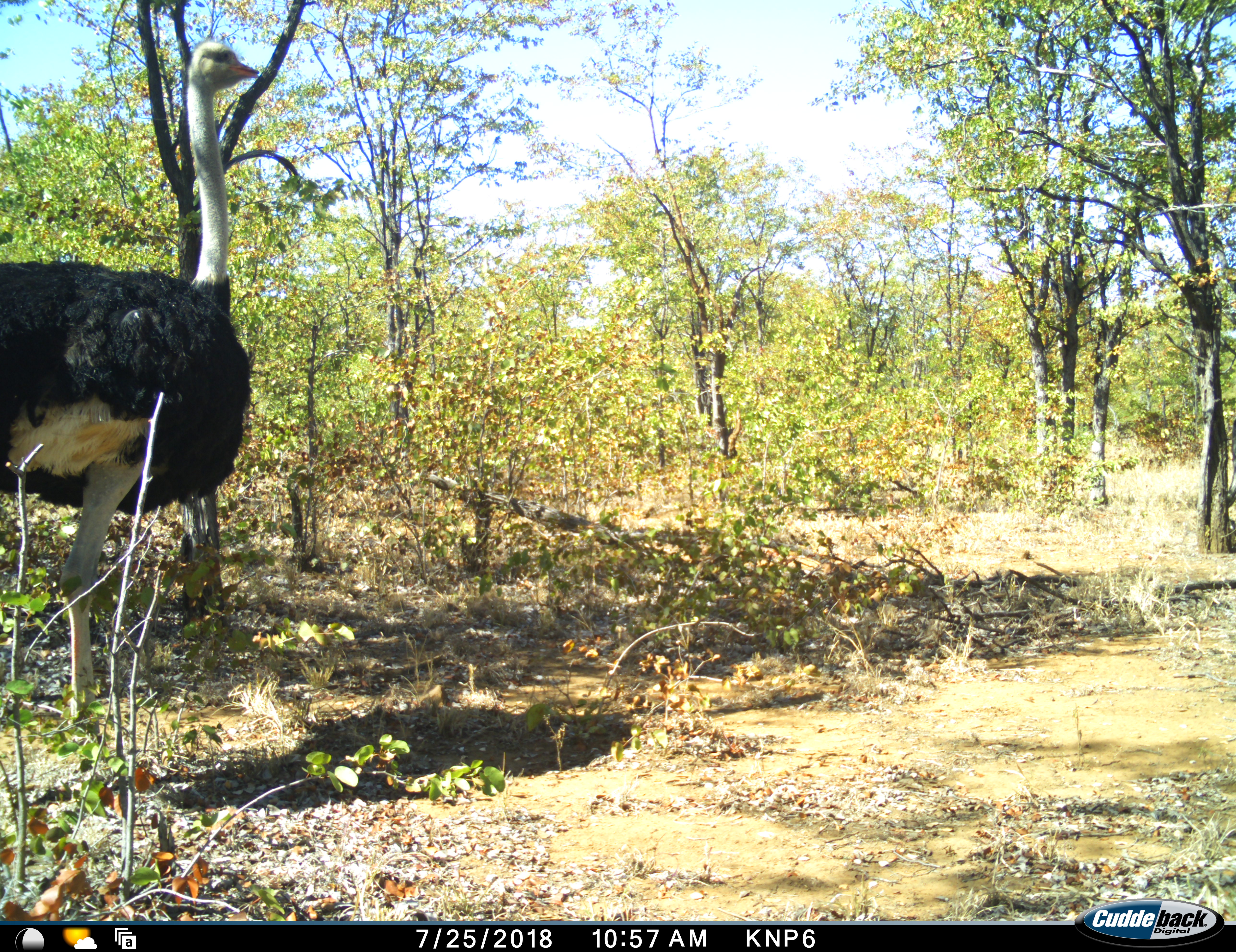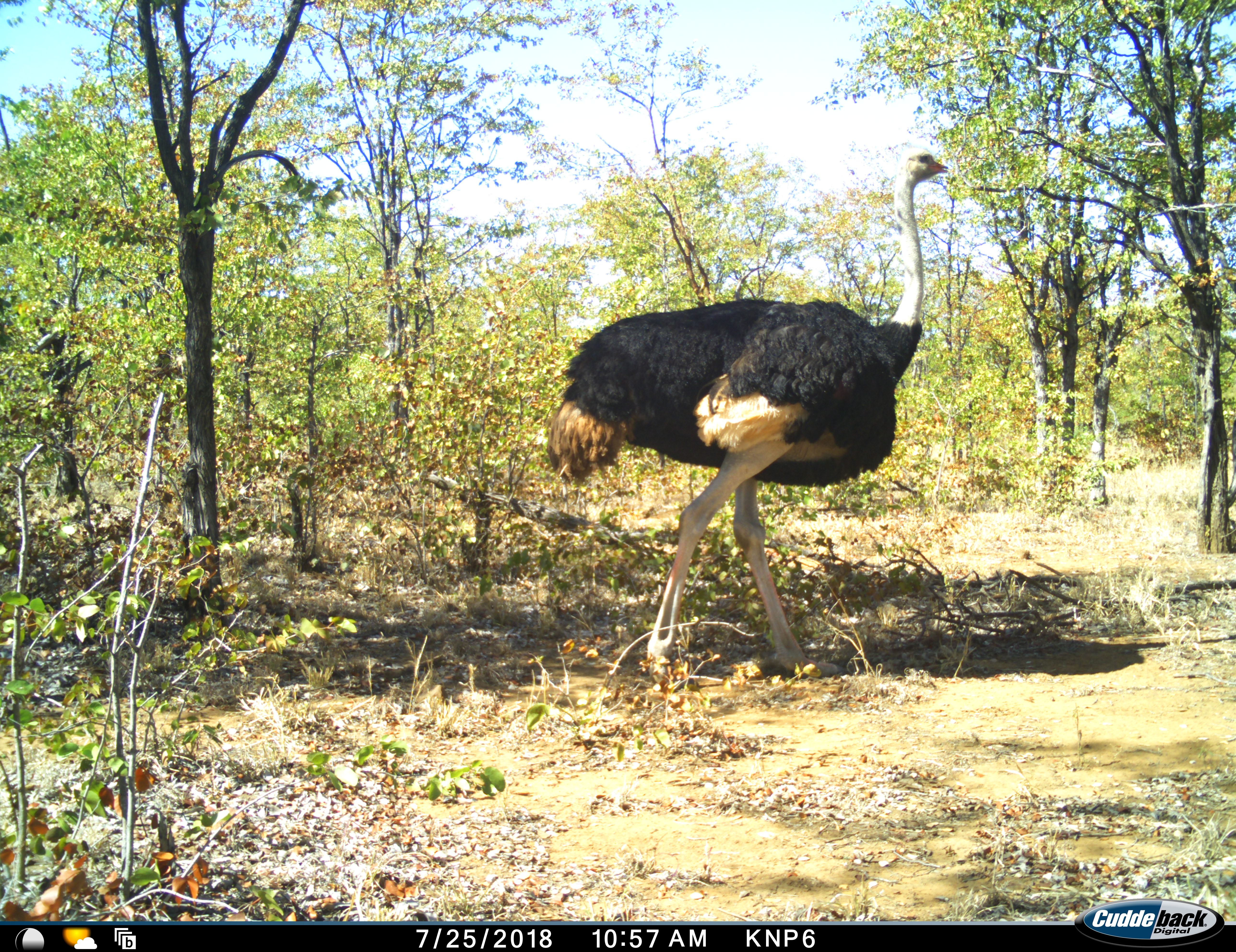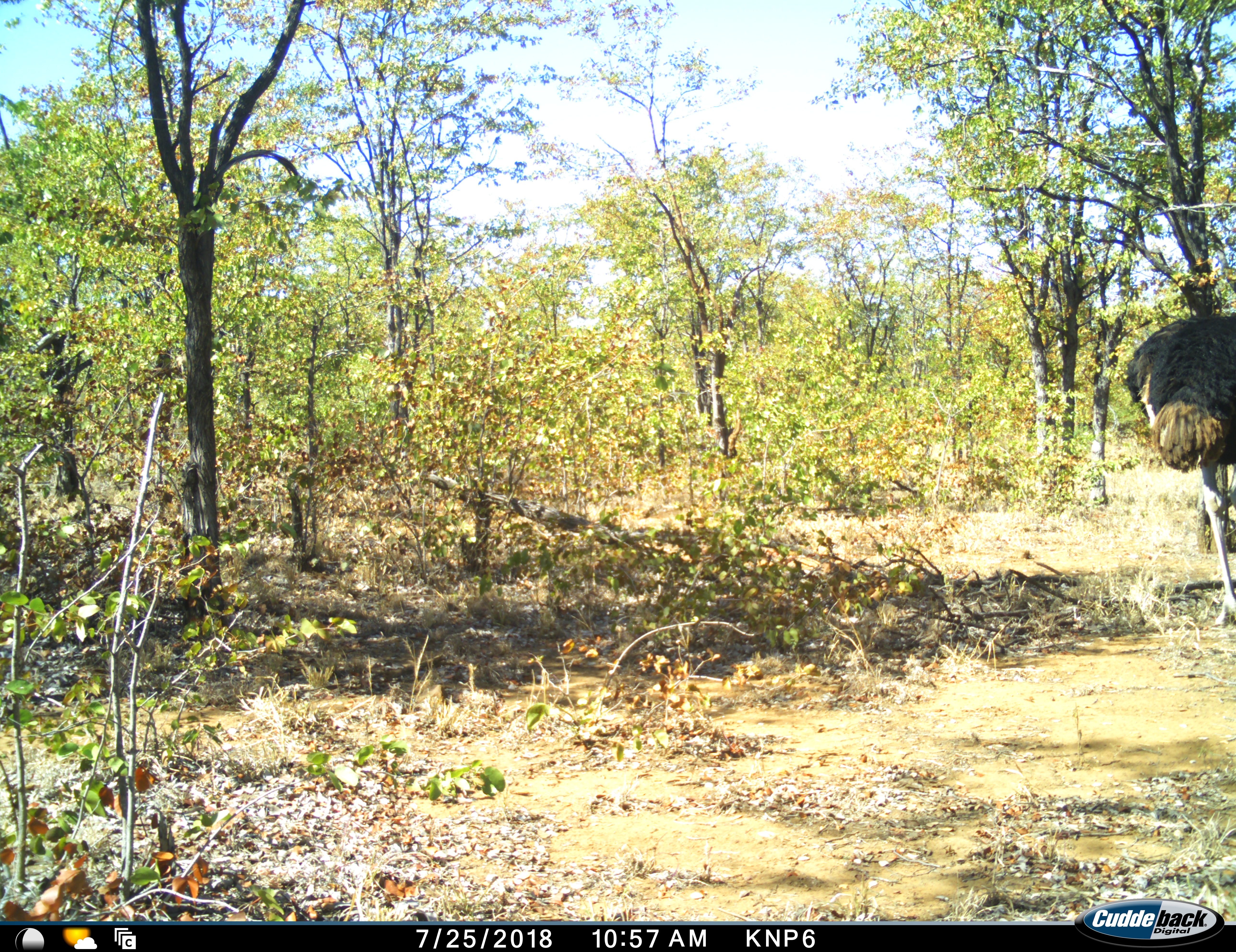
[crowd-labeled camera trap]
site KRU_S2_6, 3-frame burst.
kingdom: Animalia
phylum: Chordata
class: Aves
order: Struthioniformes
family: Struthionidae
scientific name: Struthionidae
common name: ostrich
Ostrich (Struthionidae), count 1. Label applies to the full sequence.